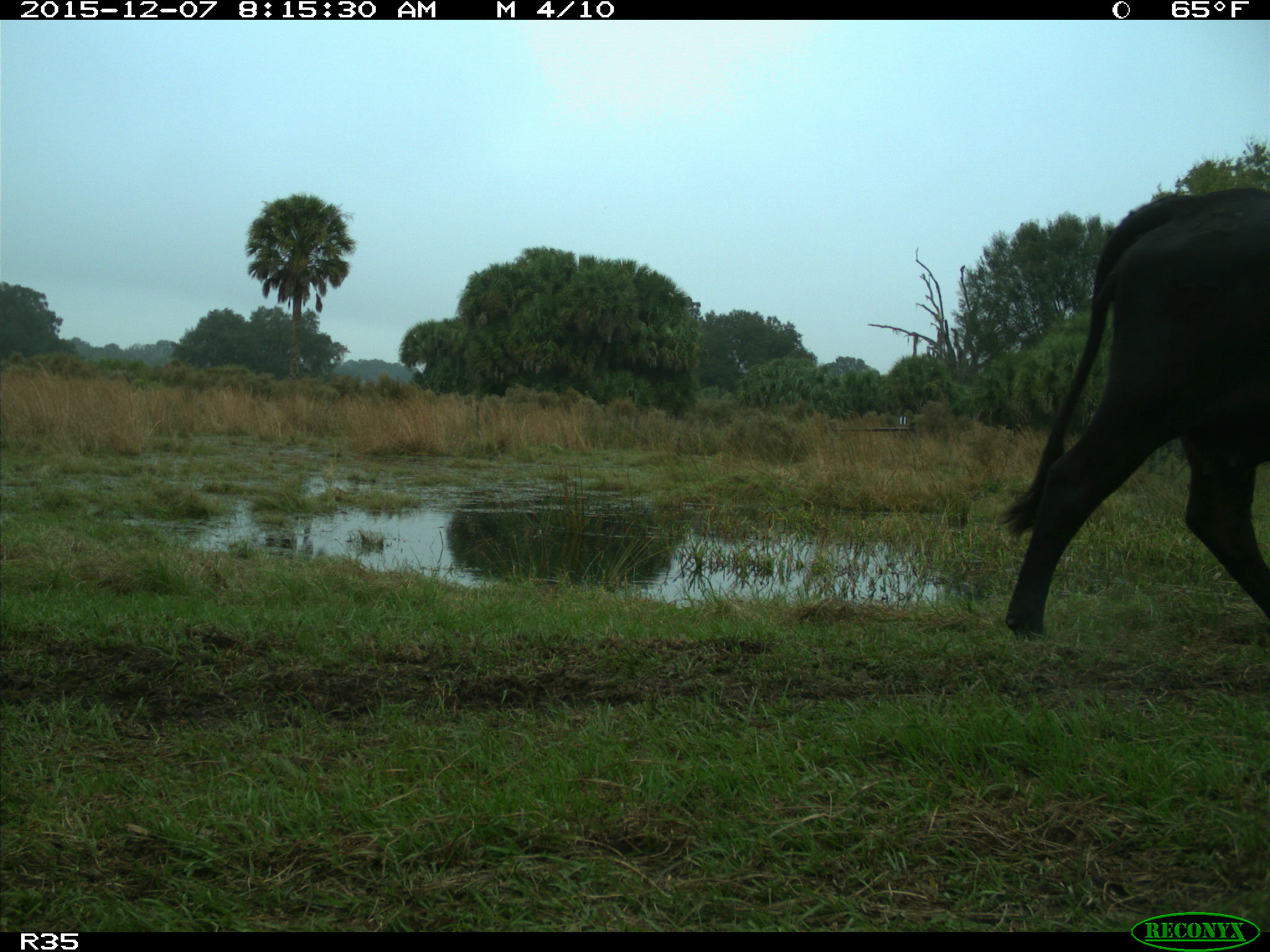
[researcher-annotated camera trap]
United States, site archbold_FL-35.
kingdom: Animalia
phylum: Chordata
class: Mammalia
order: Artiodactyla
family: Bovidae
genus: Bos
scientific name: Bos taurus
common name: domestic cow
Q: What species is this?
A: Bos taurus (domestic cow).